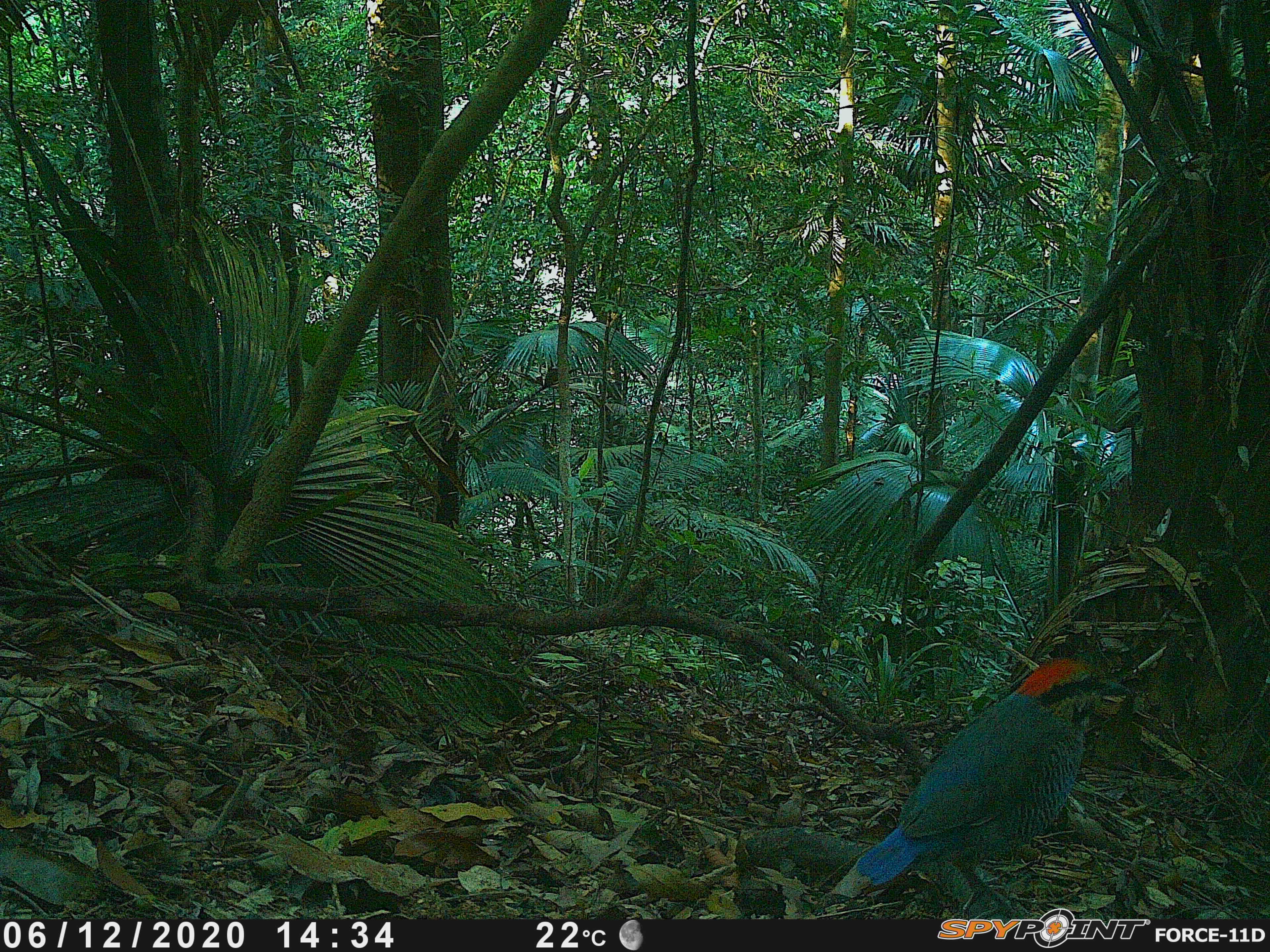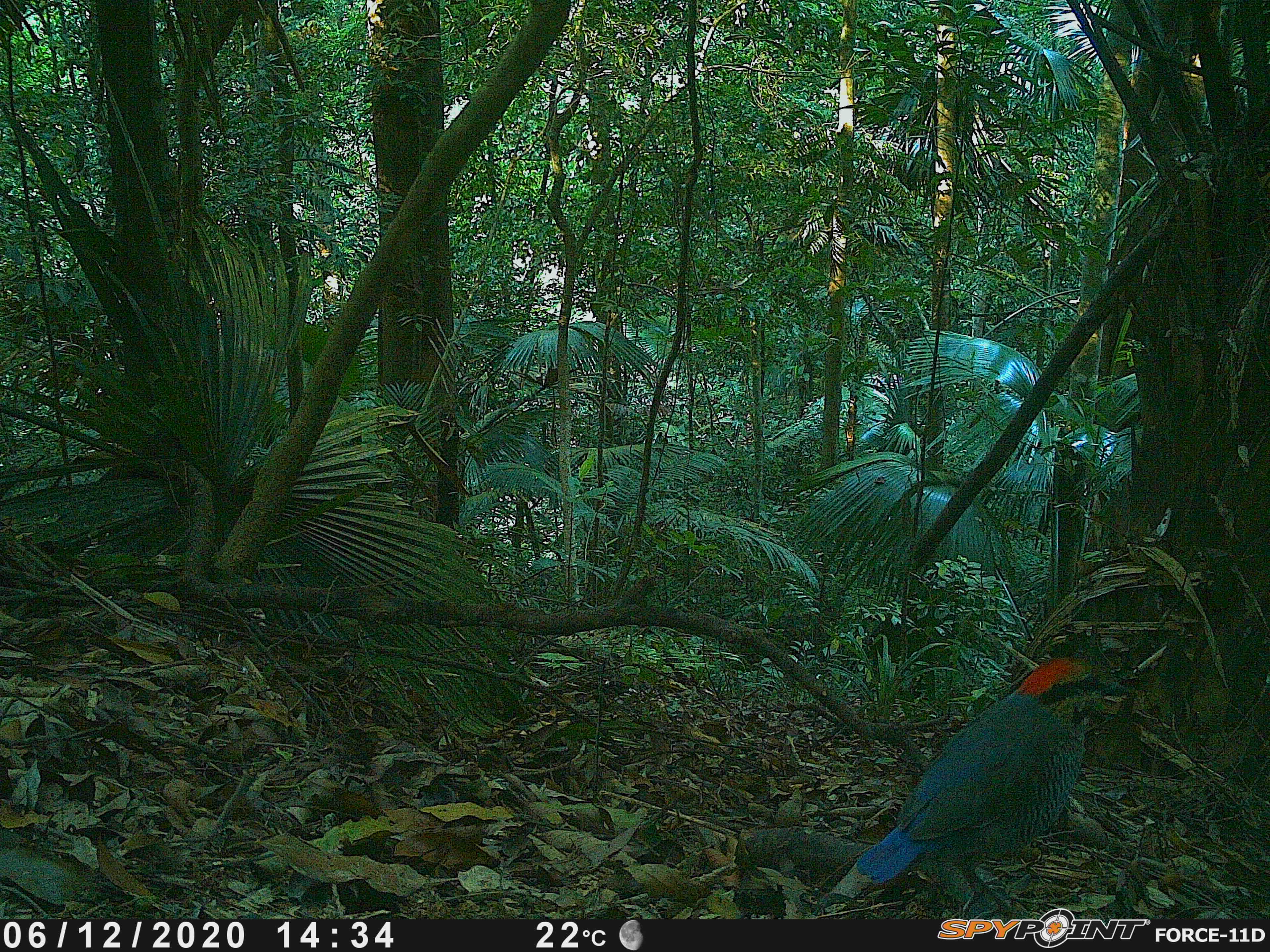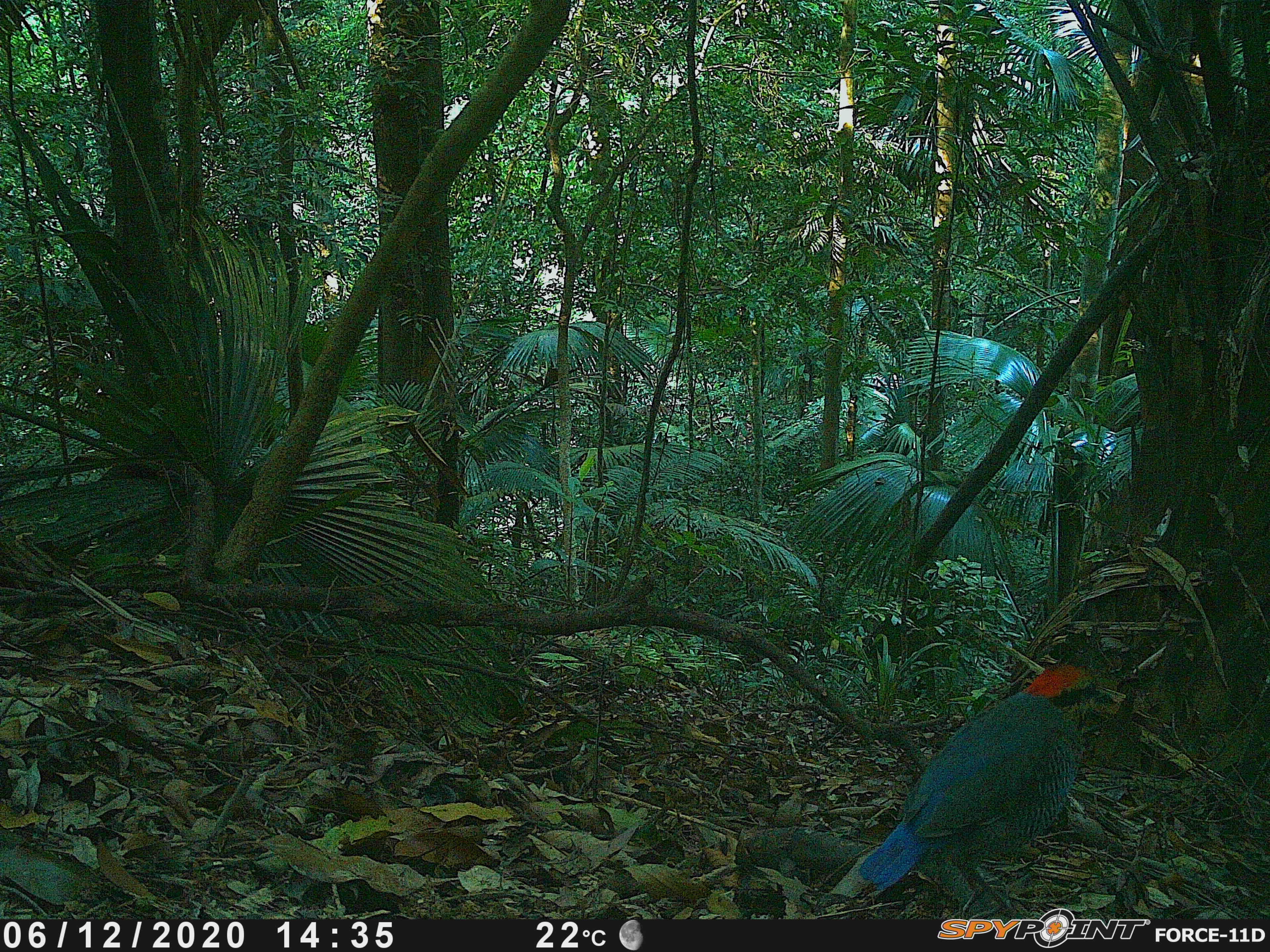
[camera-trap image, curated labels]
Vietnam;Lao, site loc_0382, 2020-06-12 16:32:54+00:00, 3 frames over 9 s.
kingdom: Animalia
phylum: Chordata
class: Aves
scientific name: Aves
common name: bird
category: unidentified bird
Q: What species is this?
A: Unidentified bird (bird) (Aves).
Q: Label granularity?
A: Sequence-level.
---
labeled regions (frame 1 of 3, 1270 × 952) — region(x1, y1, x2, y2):
unidentified bird: region(851, 654, 1132, 920)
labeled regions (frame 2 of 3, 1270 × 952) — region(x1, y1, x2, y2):
unidentified bird: region(851, 654, 1132, 920)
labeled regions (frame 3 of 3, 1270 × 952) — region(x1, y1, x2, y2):
unidentified bird: region(852, 658, 1127, 920)